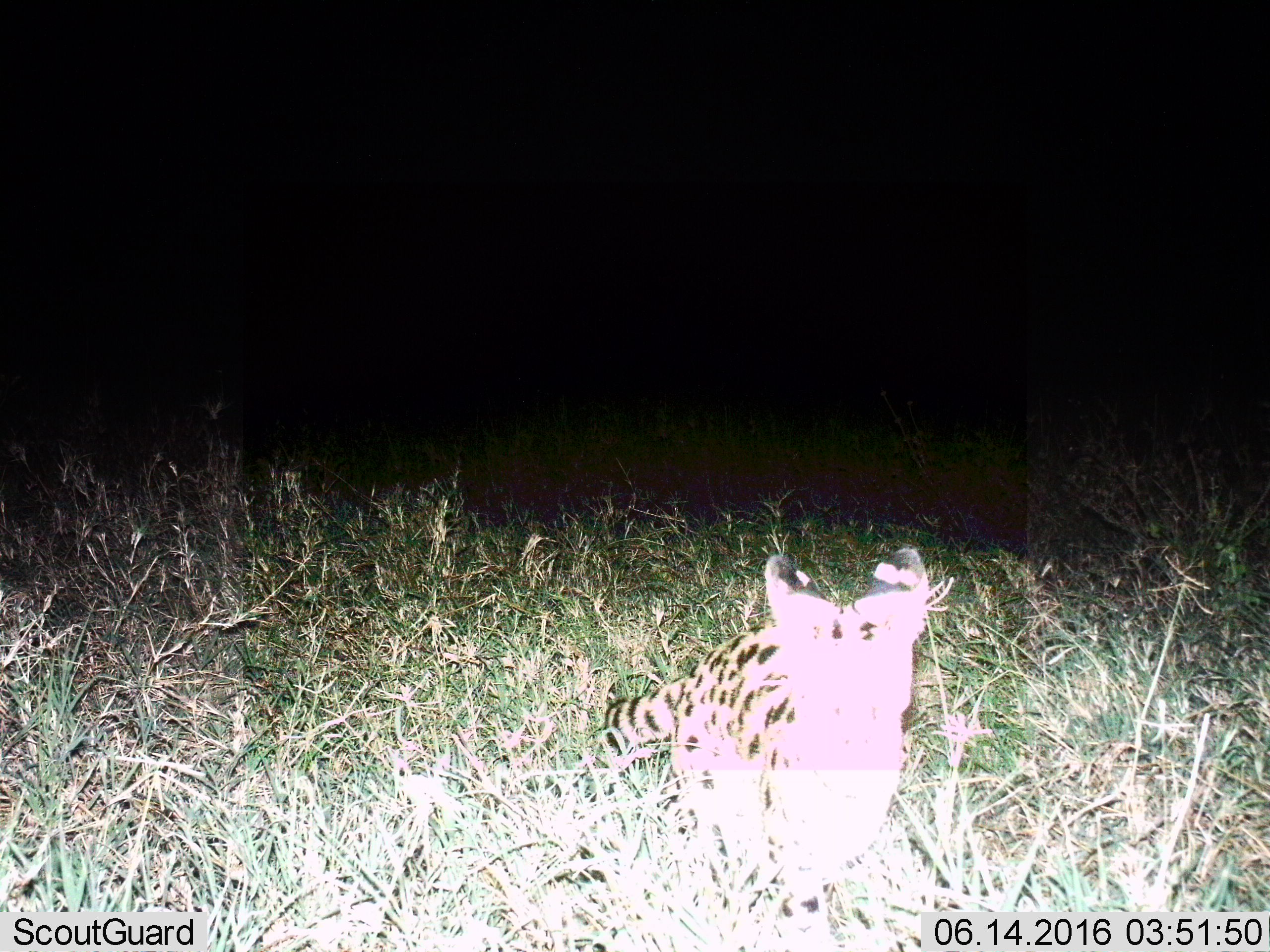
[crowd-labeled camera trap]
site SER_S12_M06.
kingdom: Animalia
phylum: Chordata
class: Mammalia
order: Carnivora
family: Felidae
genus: Leptailurus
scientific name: Leptailurus serval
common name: serval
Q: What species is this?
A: Serval (Leptailurus serval).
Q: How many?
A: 1.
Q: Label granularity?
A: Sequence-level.